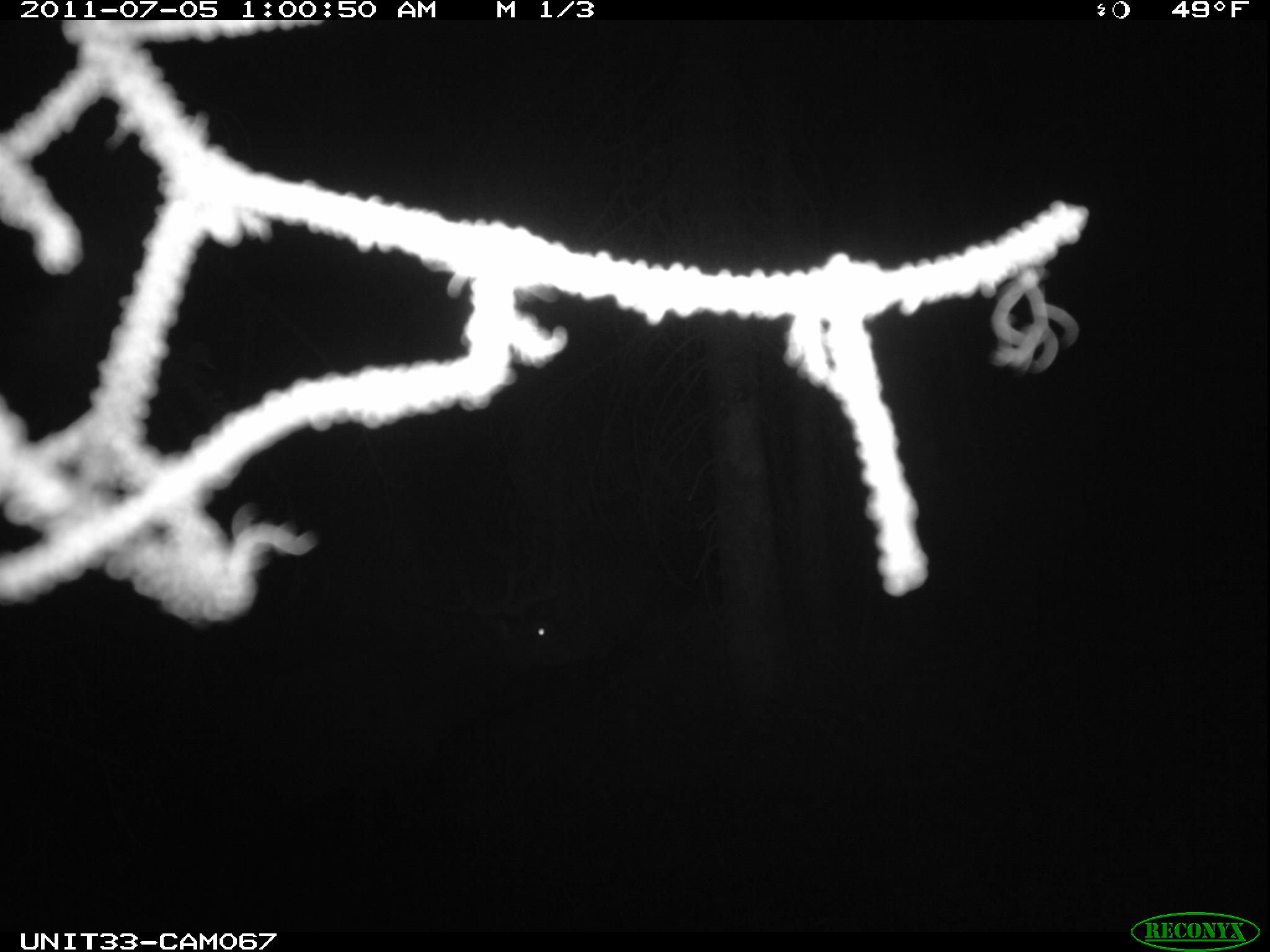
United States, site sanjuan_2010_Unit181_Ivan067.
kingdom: Animalia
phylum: Chordata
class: Mammalia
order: Artiodactyla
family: Cervidae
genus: Cervus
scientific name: Cervus elaphus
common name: red deer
Cervus elaphus (red deer).